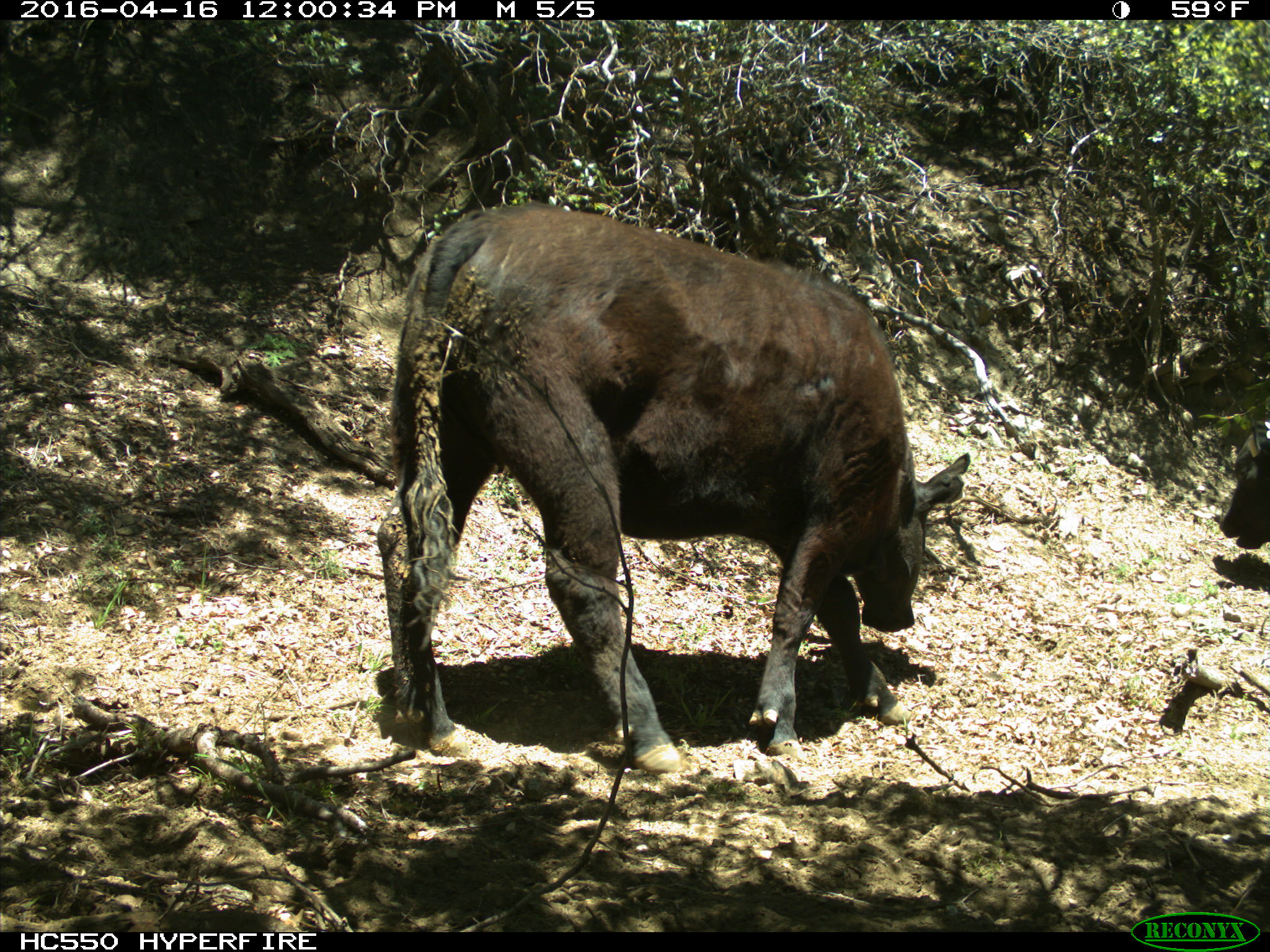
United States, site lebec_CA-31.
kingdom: Animalia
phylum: Chordata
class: Mammalia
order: Artiodactyla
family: Bovidae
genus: Bos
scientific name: Bos taurus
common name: domestic cow